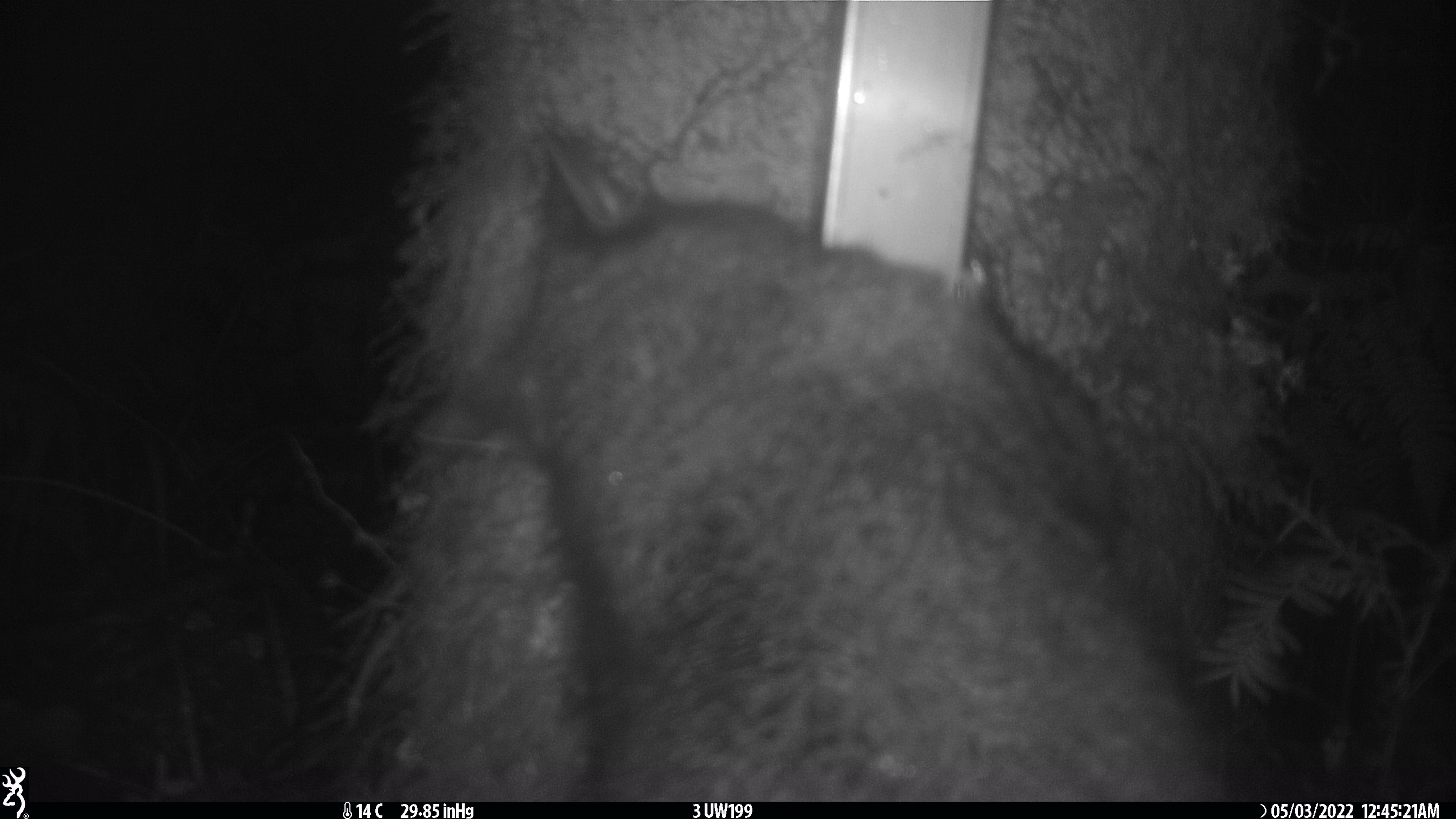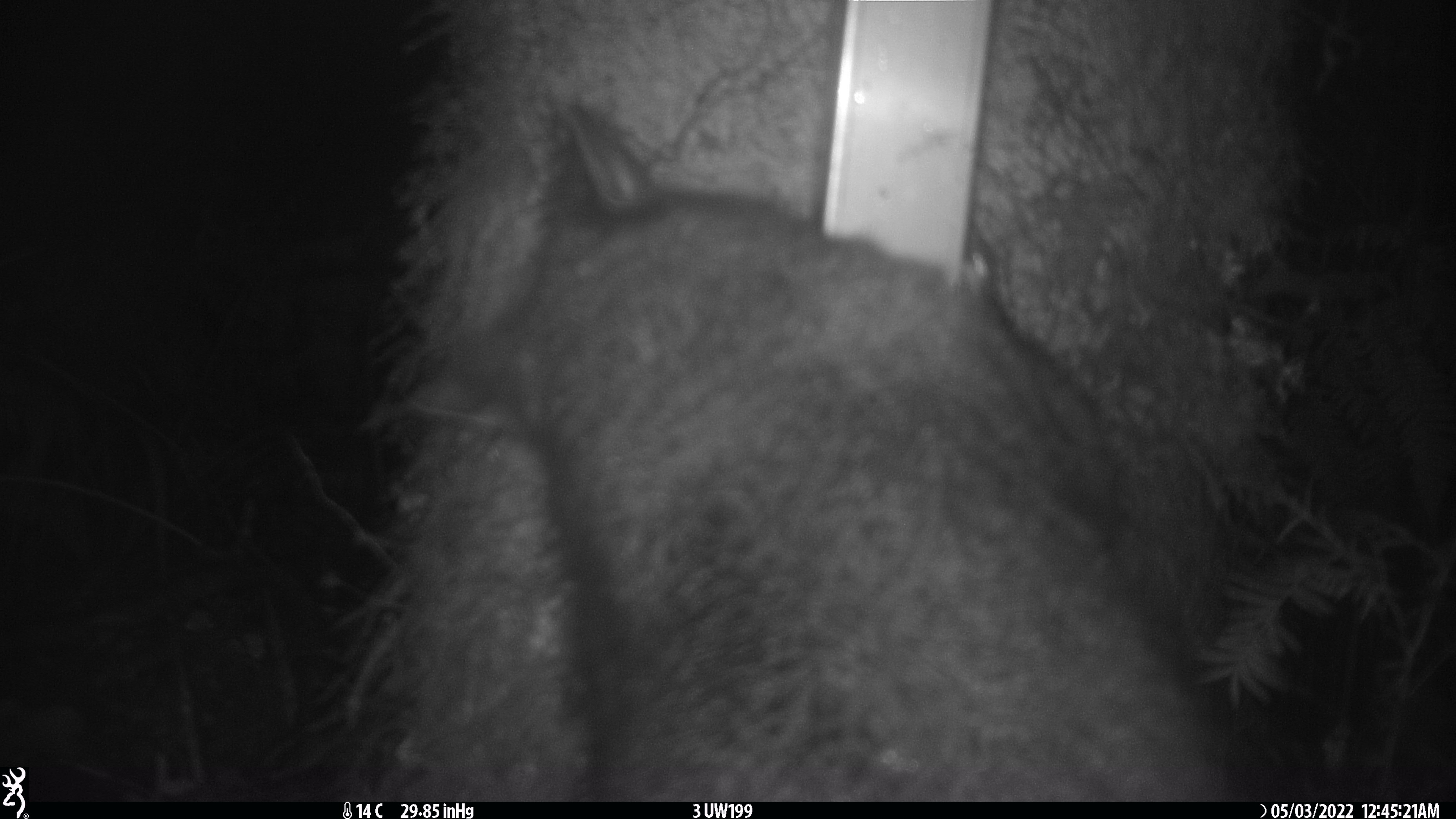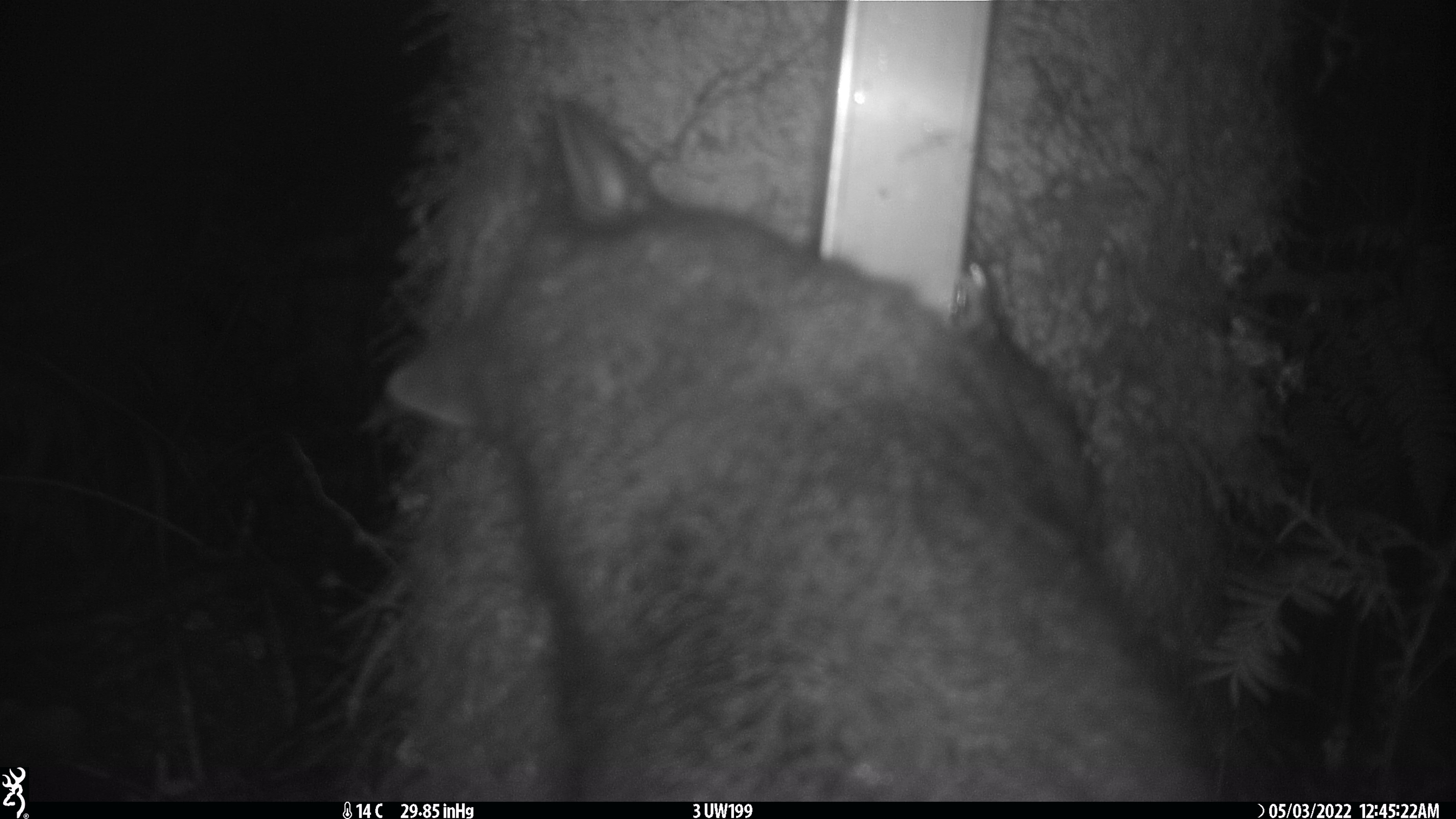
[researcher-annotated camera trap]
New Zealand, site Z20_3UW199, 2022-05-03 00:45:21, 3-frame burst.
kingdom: Animalia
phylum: Chordata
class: Mammalia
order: Diprotodontia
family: Phalangeridae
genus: Trichosurus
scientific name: Trichosurus vulpecula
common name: common brushtail possum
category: possum